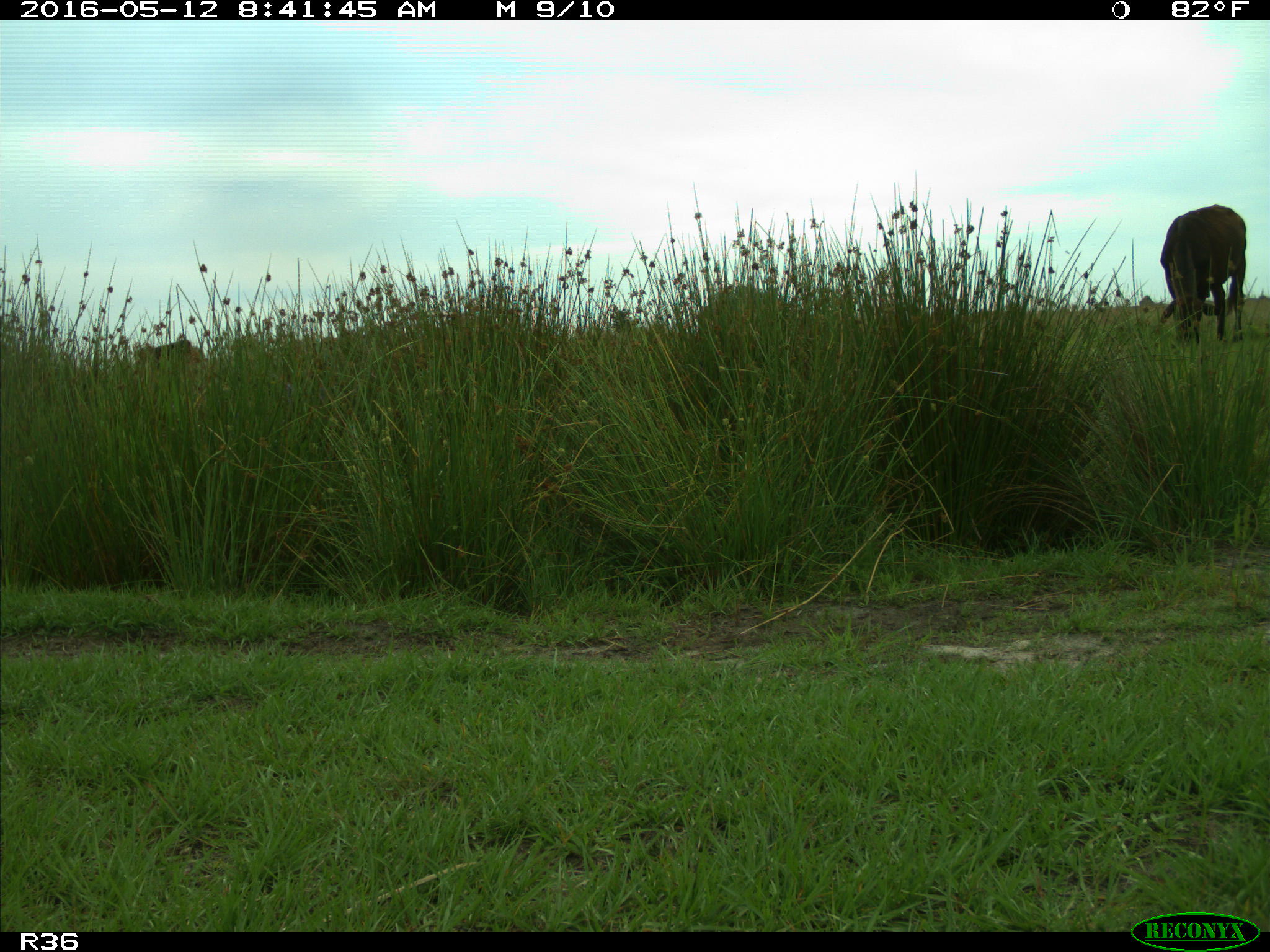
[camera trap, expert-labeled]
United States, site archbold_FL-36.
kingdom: Animalia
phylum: Chordata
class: Mammalia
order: Artiodactyla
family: Bovidae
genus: Bos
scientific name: Bos taurus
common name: domestic cow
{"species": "Bos taurus (domestic cow)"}